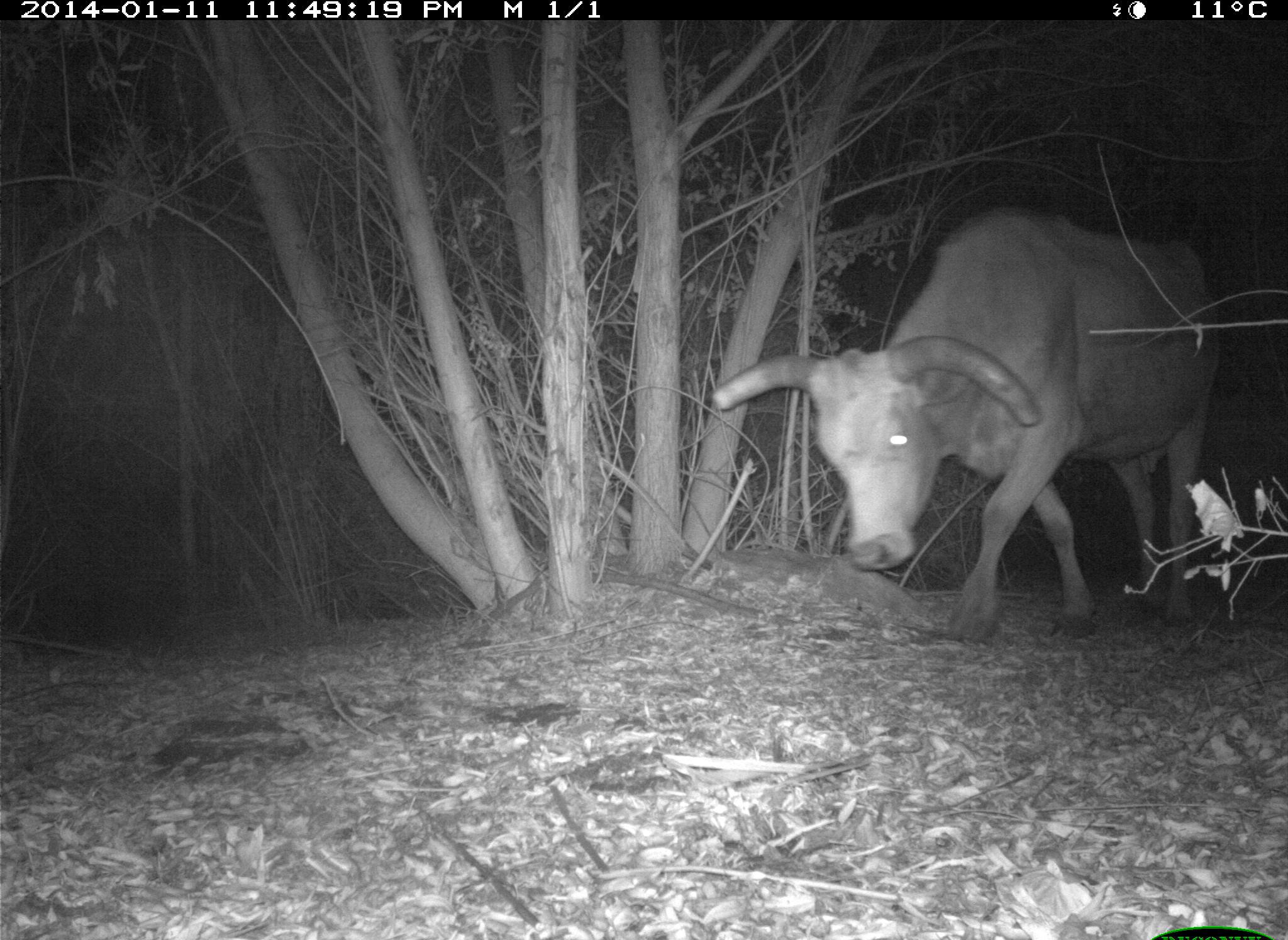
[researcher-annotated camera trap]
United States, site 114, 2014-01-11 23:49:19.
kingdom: Animalia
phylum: Chordata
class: Mammalia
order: Artiodactyla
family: Bovidae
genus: Bos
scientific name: Bos taurus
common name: cow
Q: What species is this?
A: Cow (Bos taurus).